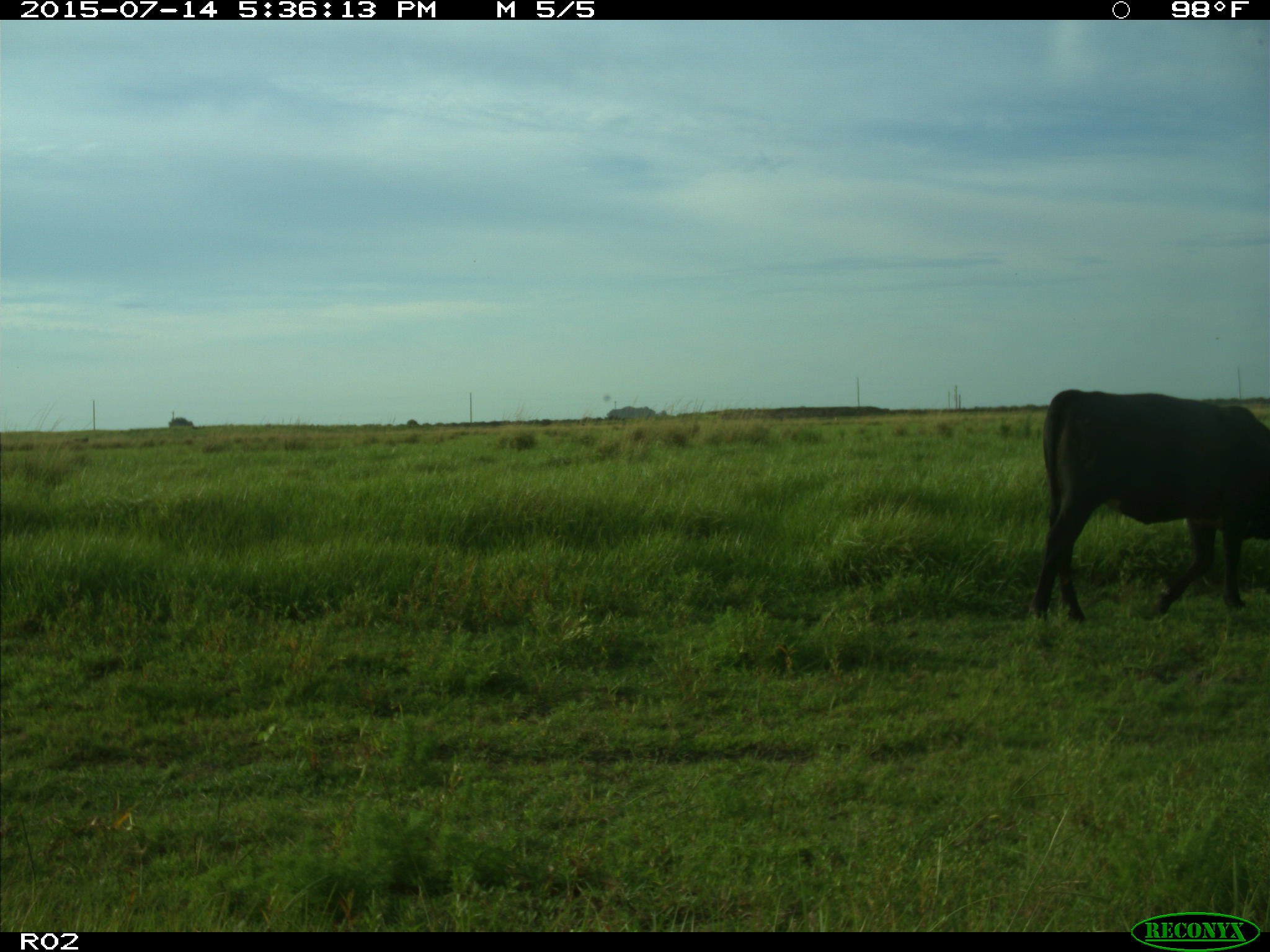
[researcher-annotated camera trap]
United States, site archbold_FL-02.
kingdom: Animalia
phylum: Chordata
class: Mammalia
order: Artiodactyla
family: Bovidae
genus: Bos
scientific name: Bos taurus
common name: domestic cow